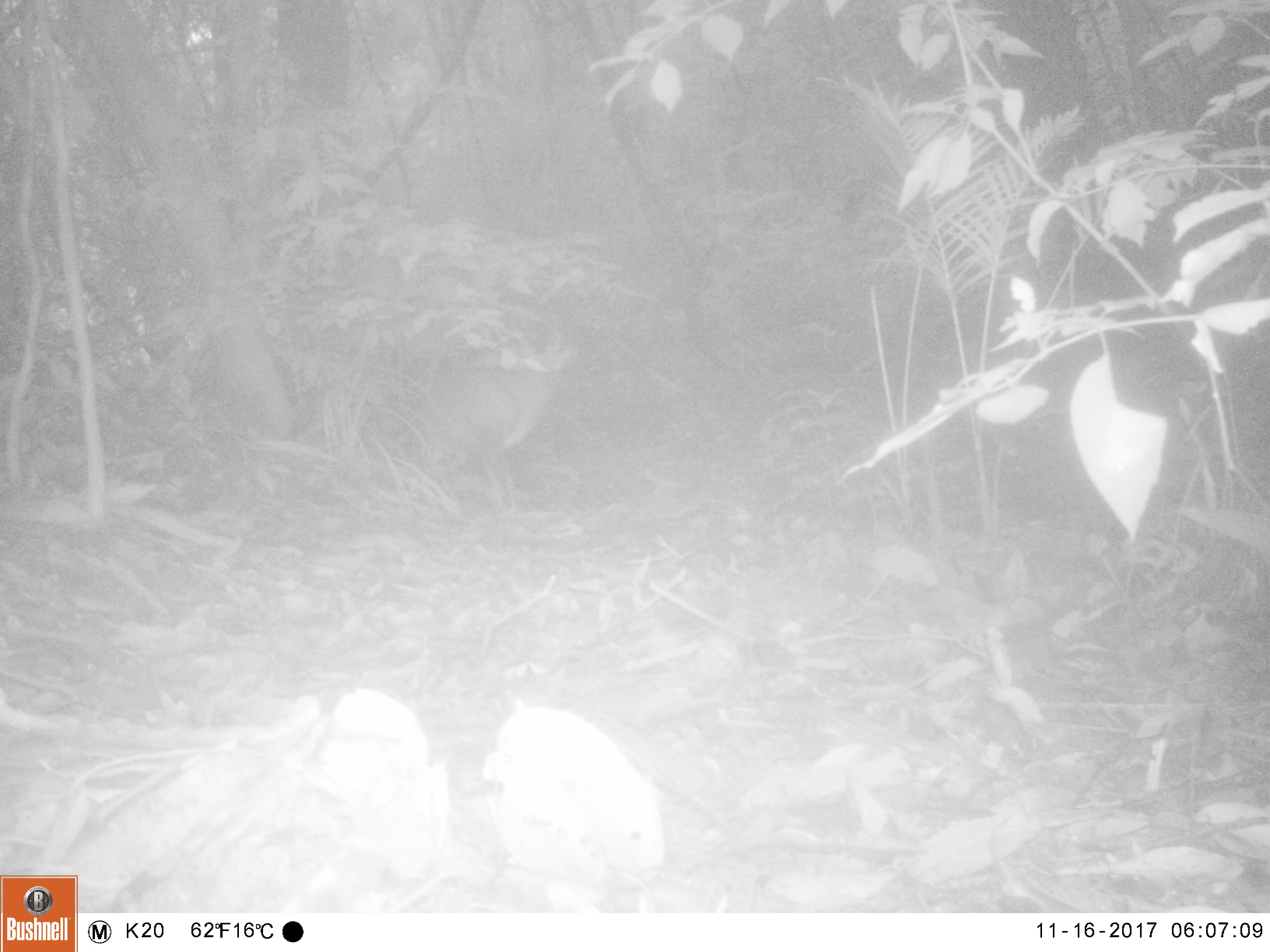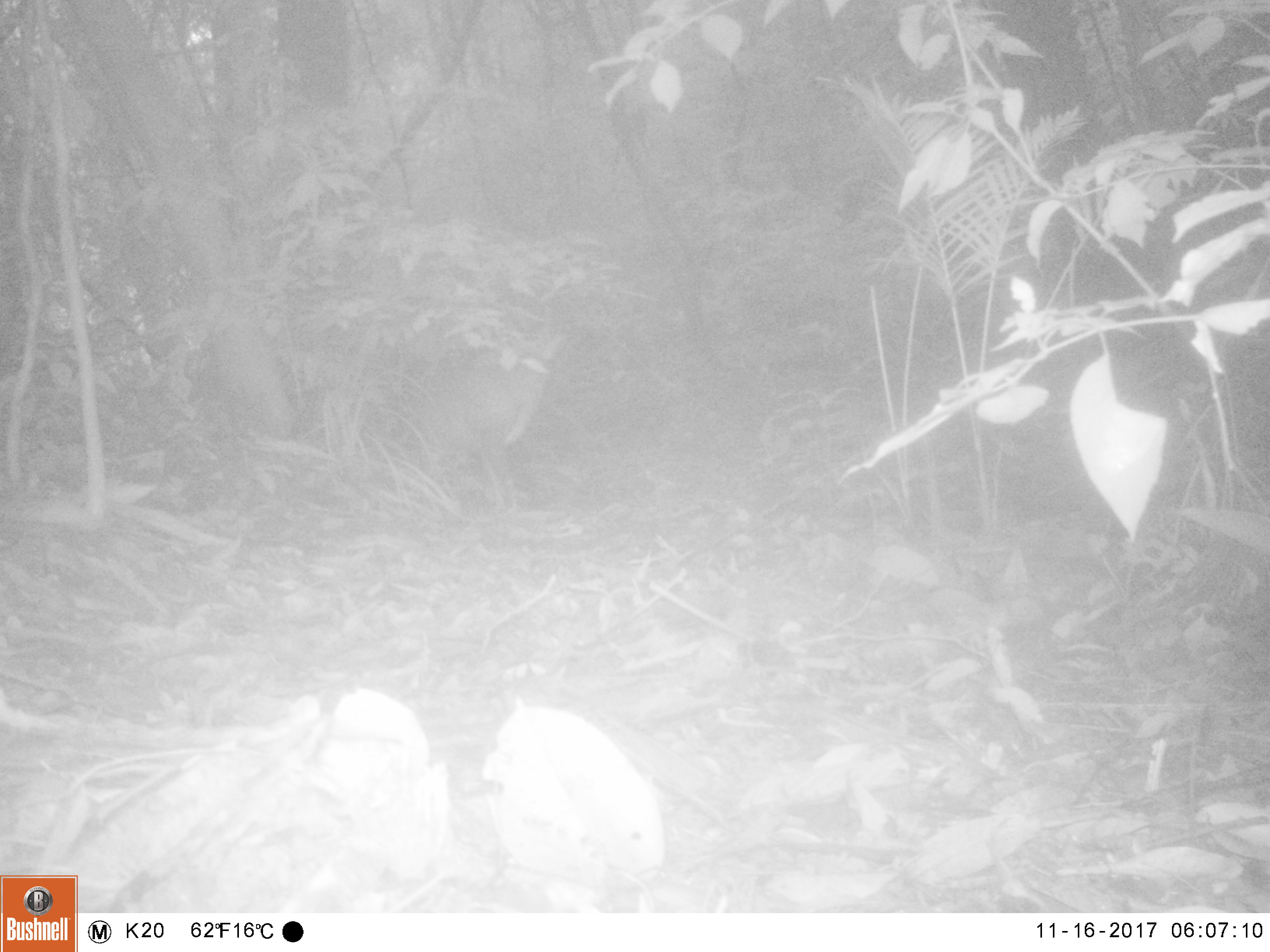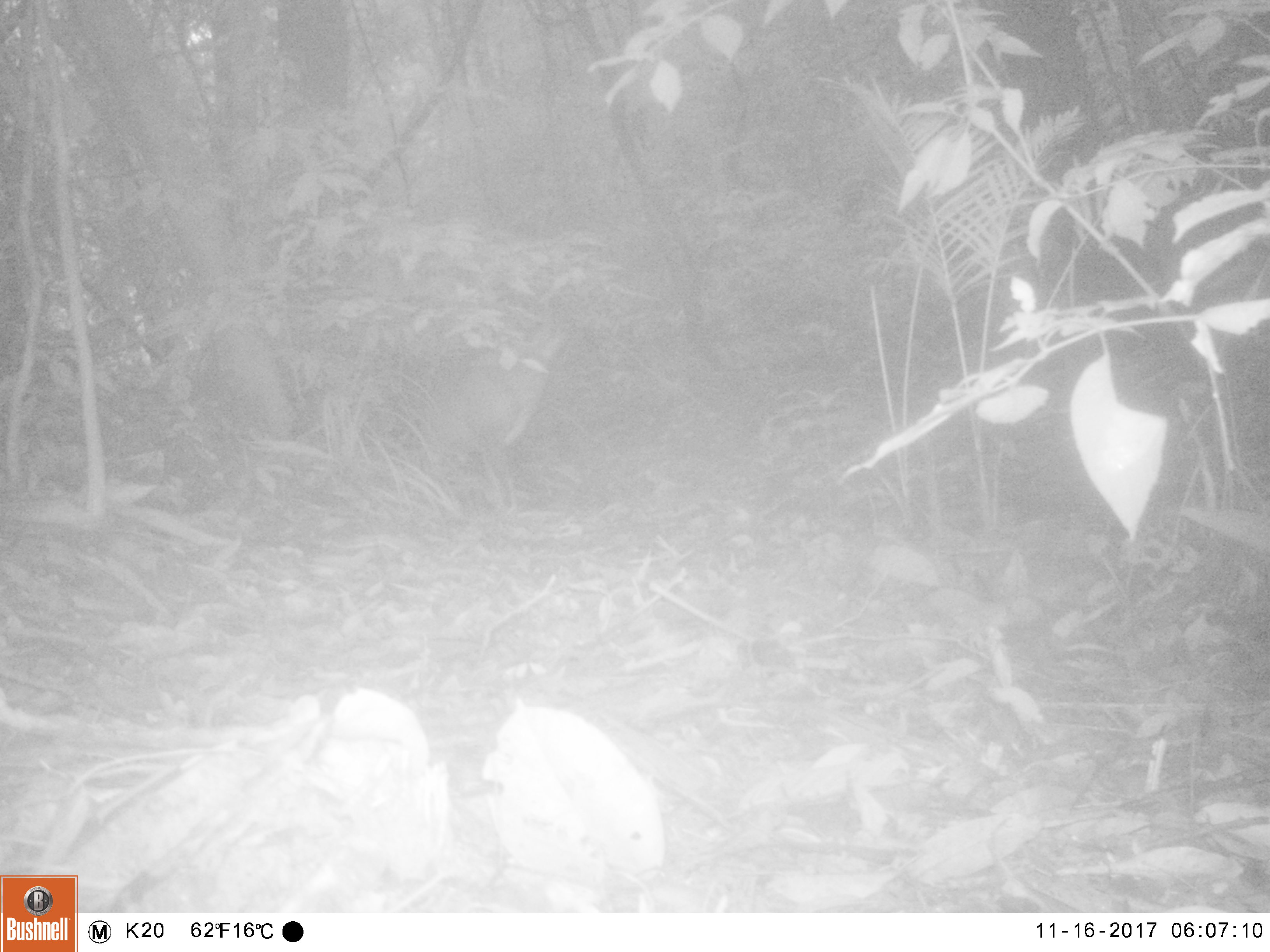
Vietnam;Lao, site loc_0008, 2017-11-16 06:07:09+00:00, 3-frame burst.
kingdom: Animalia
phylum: Chordata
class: Mammalia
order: Artiodactyla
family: Cervidae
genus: Muntiacus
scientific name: Muntiacus vuquangensis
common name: large-antlered muntjac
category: large antlered muntjac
Large antlered muntjac (large-antlered muntjac) (Muntiacus vuquangensis). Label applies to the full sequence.